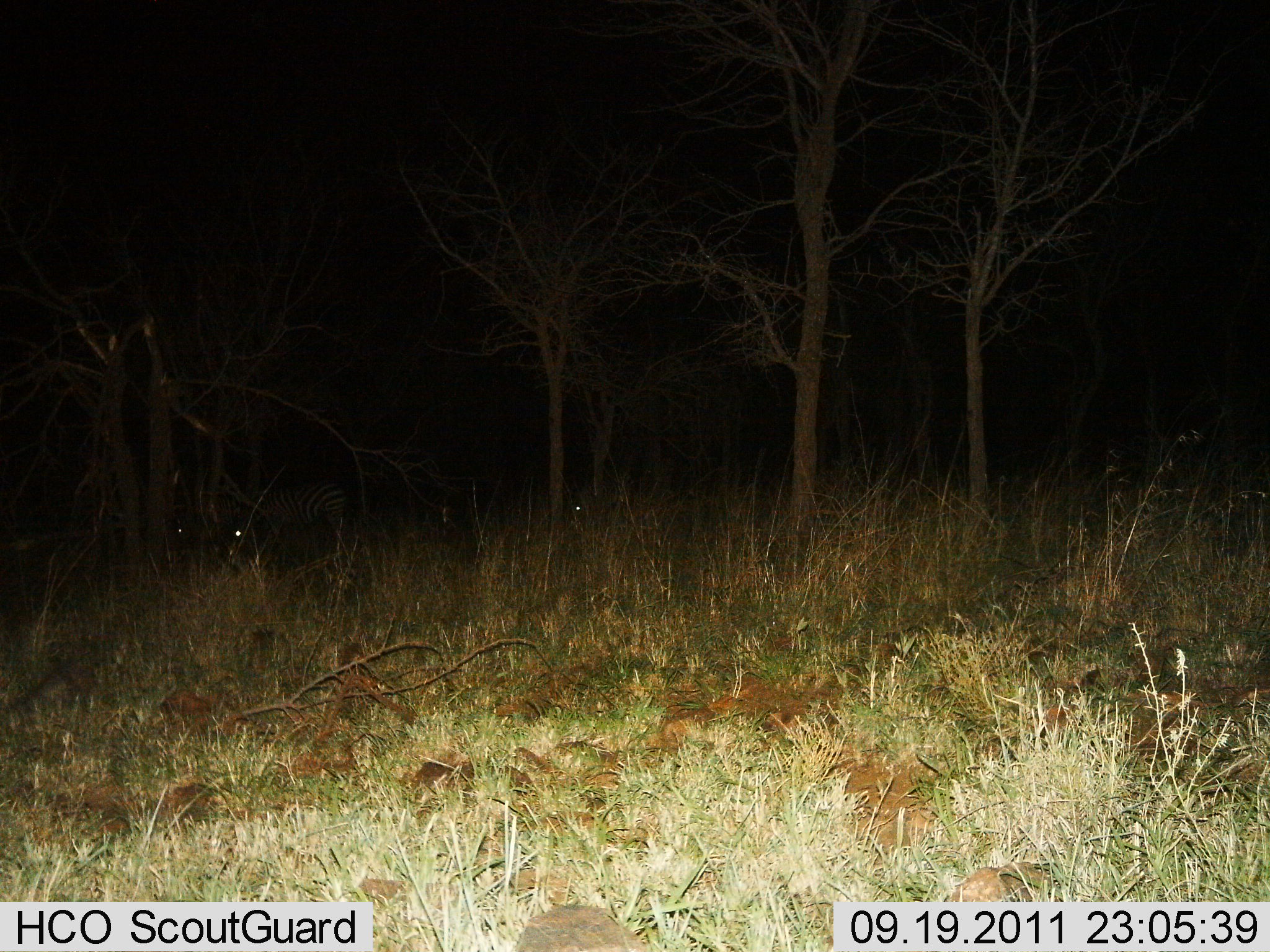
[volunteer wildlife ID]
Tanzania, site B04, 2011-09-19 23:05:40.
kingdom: Animalia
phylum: Chordata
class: Mammalia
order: Perissodactyla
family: Equidae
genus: Equus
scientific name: Equus quagga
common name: plains zebra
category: zebra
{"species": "zebra (plains zebra) (Equus quagga)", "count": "2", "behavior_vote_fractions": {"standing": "67%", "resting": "0%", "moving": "17%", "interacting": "0%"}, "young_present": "0%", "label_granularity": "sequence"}